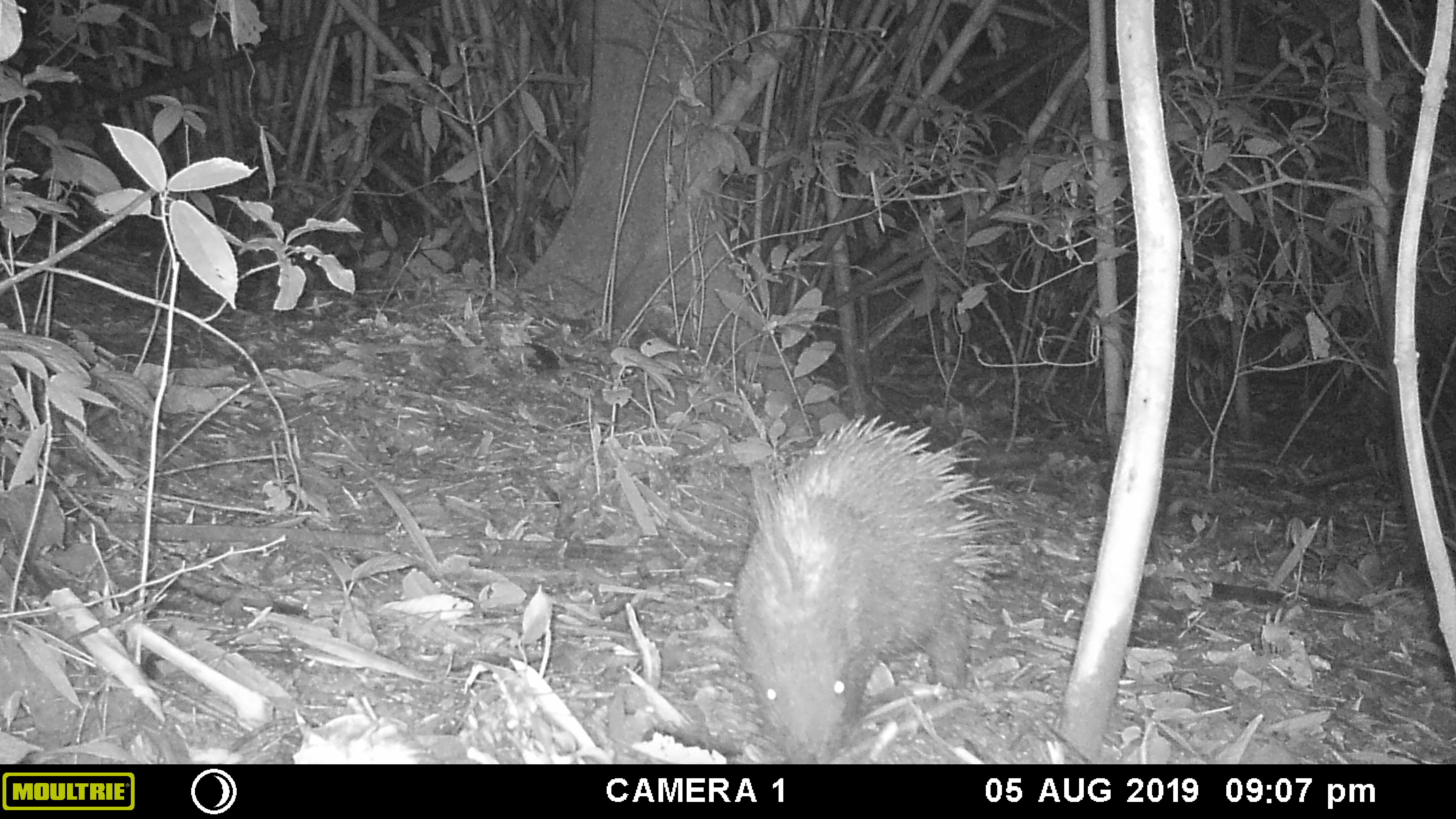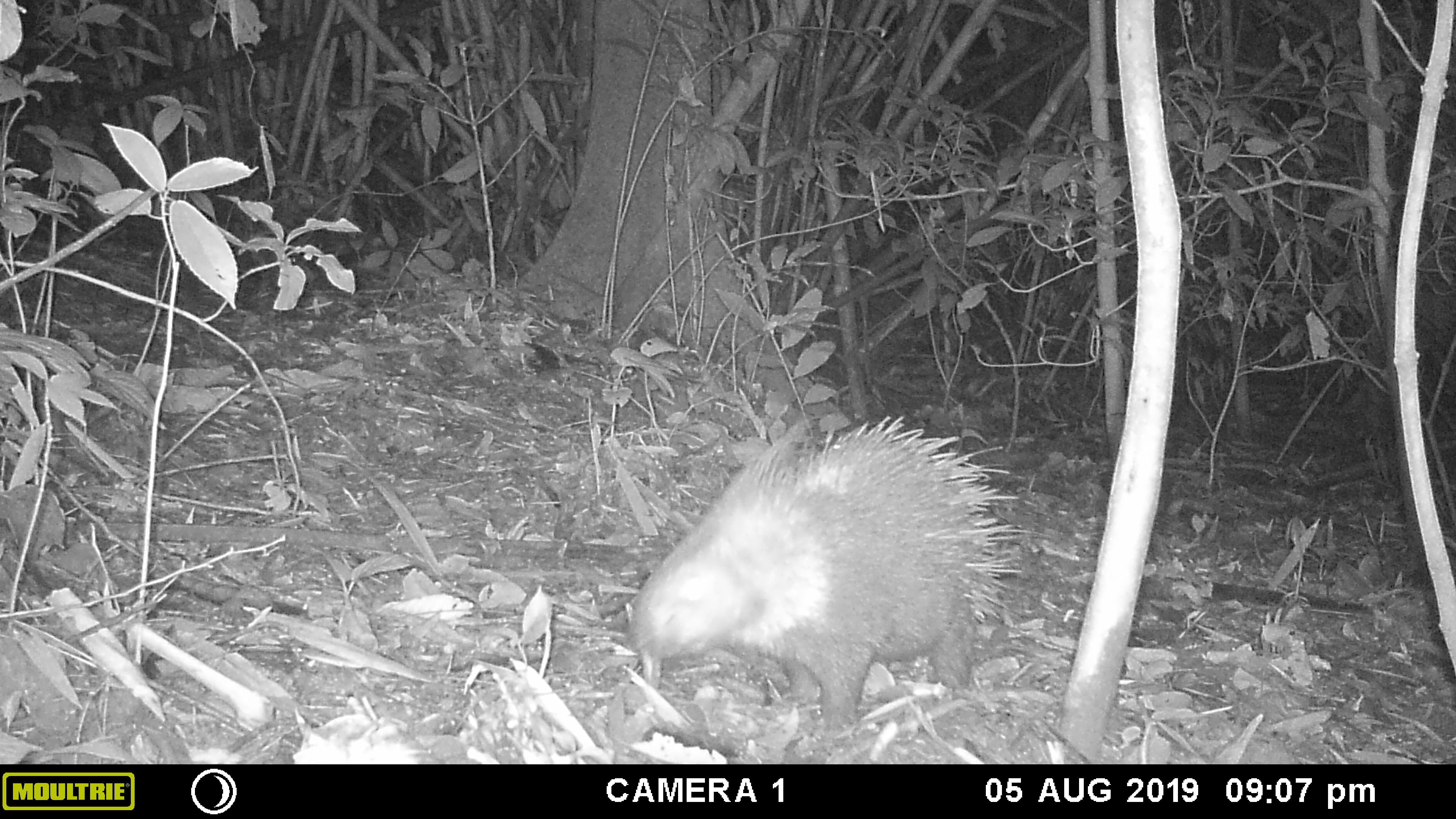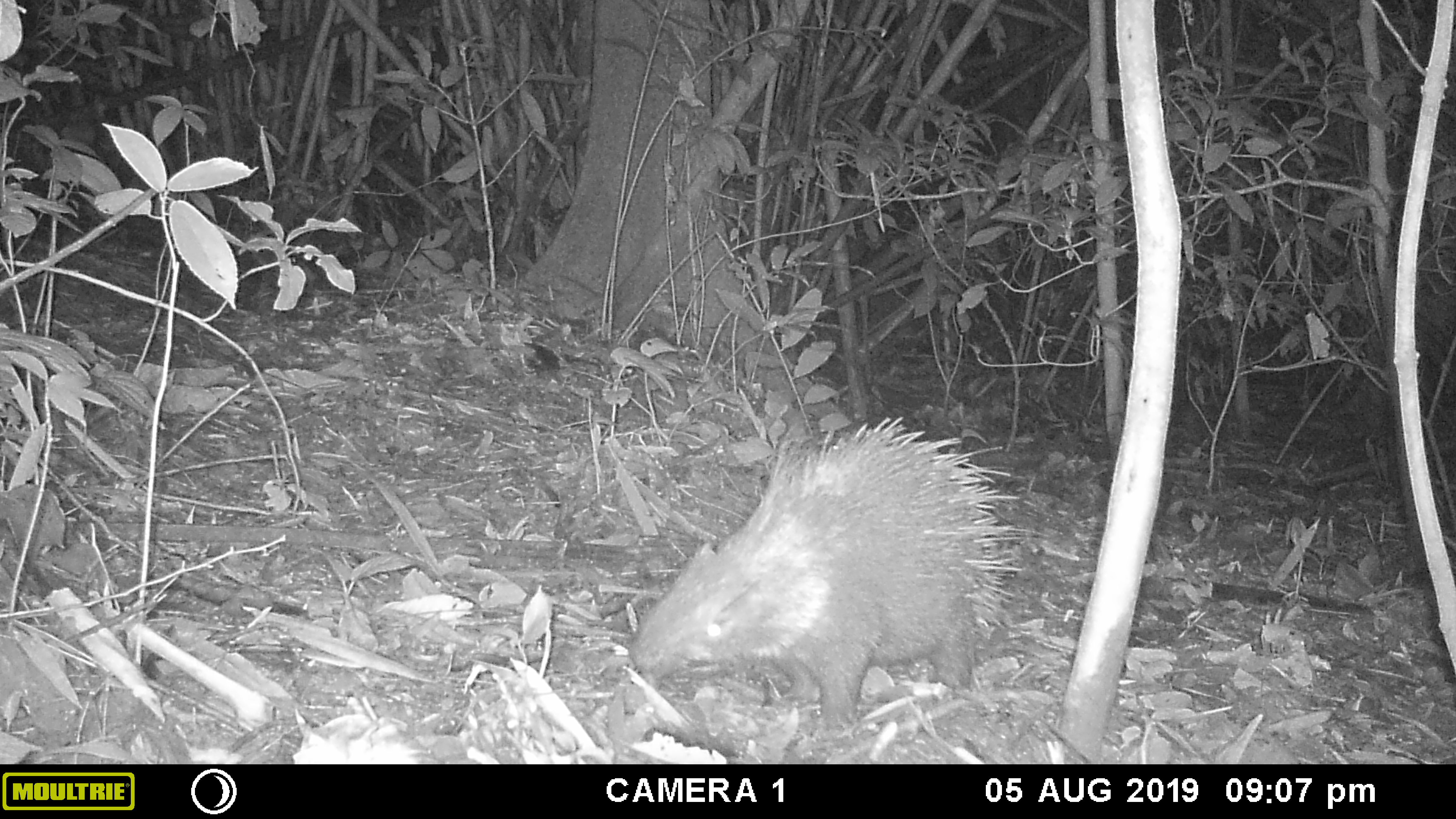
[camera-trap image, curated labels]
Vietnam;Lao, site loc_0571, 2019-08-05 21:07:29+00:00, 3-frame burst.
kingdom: Animalia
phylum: Chordata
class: Mammalia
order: Rodentia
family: Hystricidae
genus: Hystrix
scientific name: Hystrix brachyura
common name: malayan porcupine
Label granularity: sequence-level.